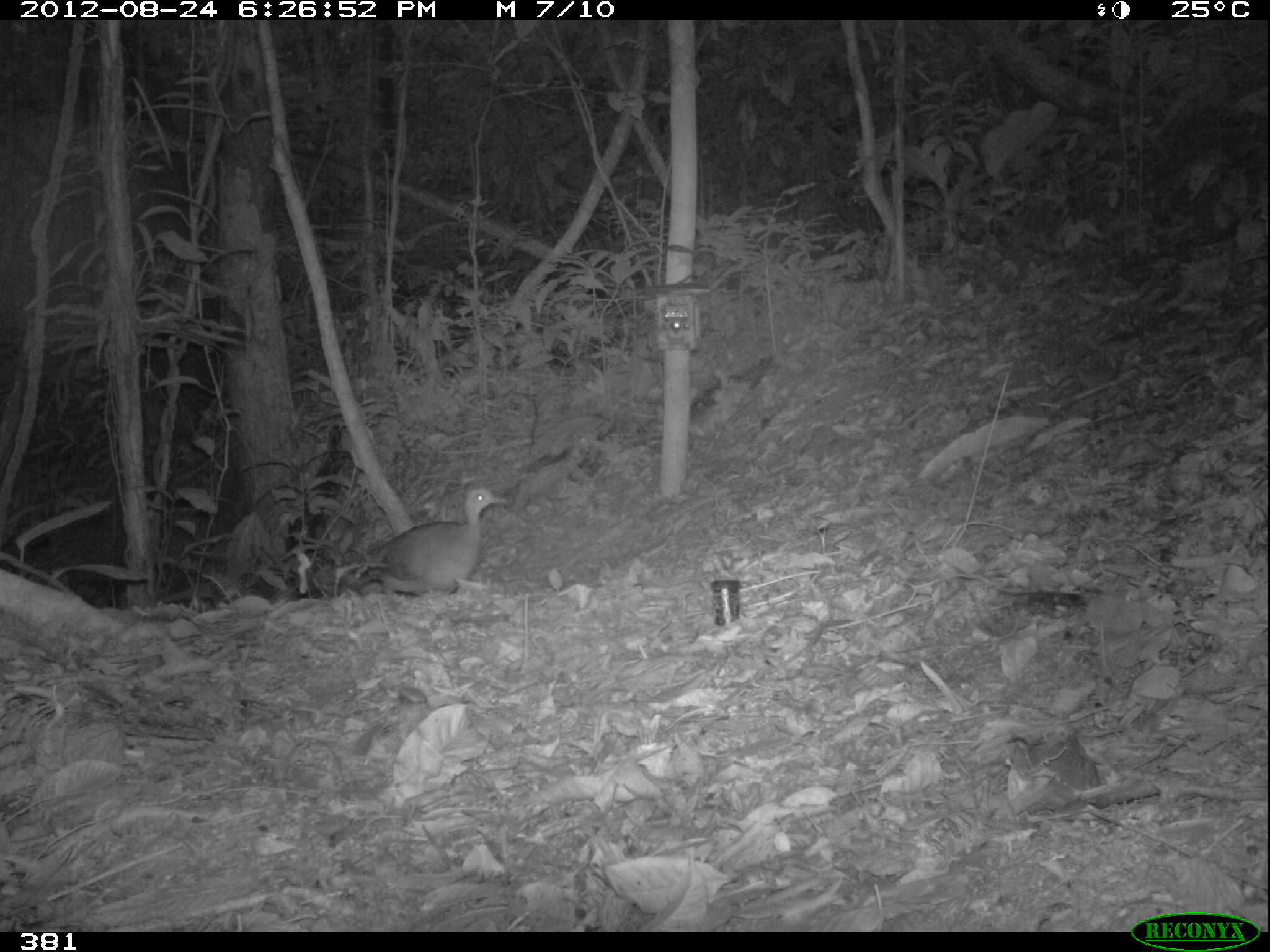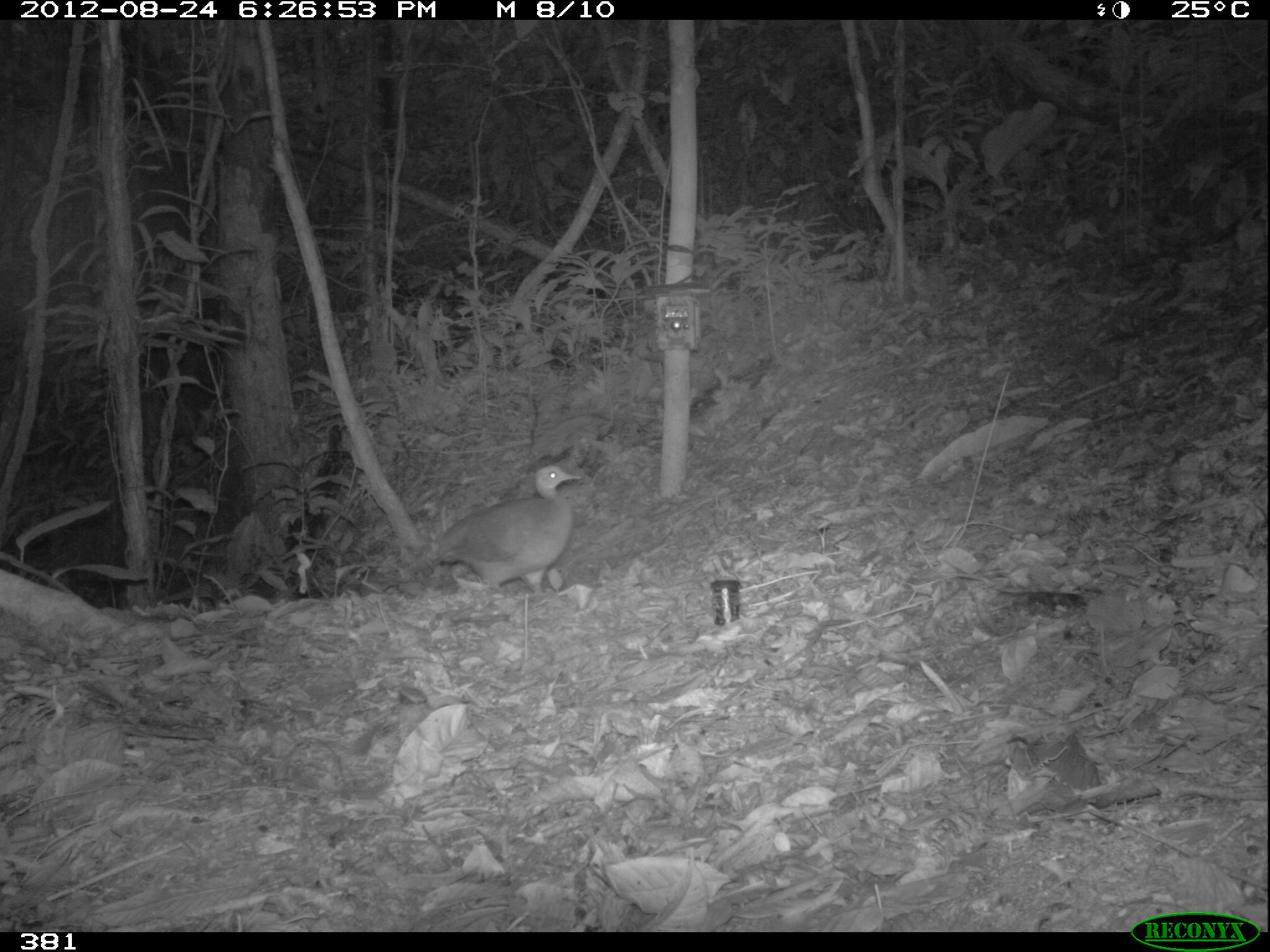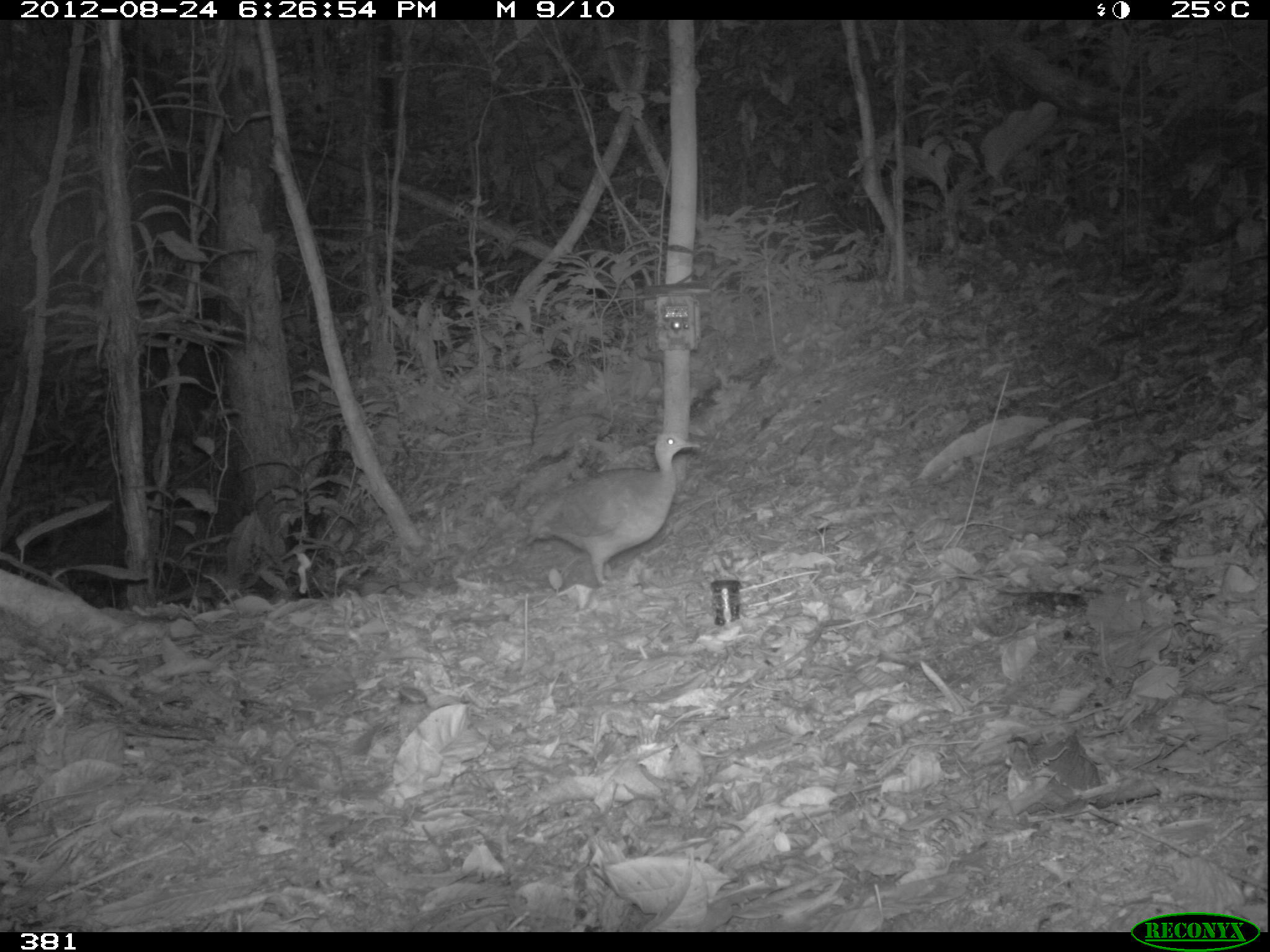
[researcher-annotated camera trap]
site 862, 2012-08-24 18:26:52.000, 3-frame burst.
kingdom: Animalia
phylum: Chordata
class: Aves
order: Galliformes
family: Phasianidae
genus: Alectoris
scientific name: Alectoris rufa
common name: red-legged partridge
Alectoris rufa (red-legged partridge).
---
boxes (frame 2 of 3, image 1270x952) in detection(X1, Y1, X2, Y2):
alectoris rufa: detection(427, 464, 580, 593)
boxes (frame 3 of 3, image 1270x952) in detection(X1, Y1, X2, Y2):
alectoris rufa: detection(527, 426, 699, 584)